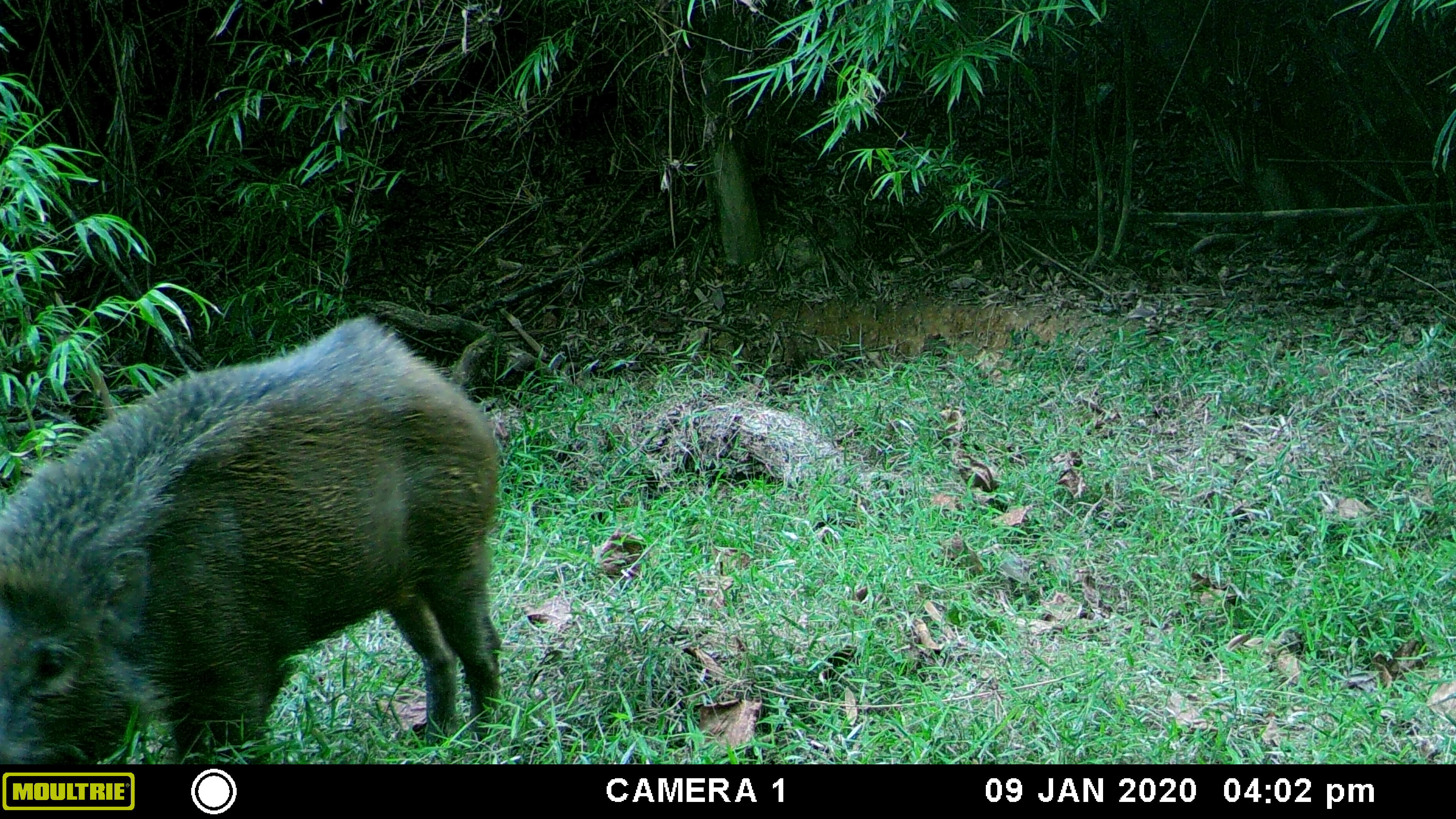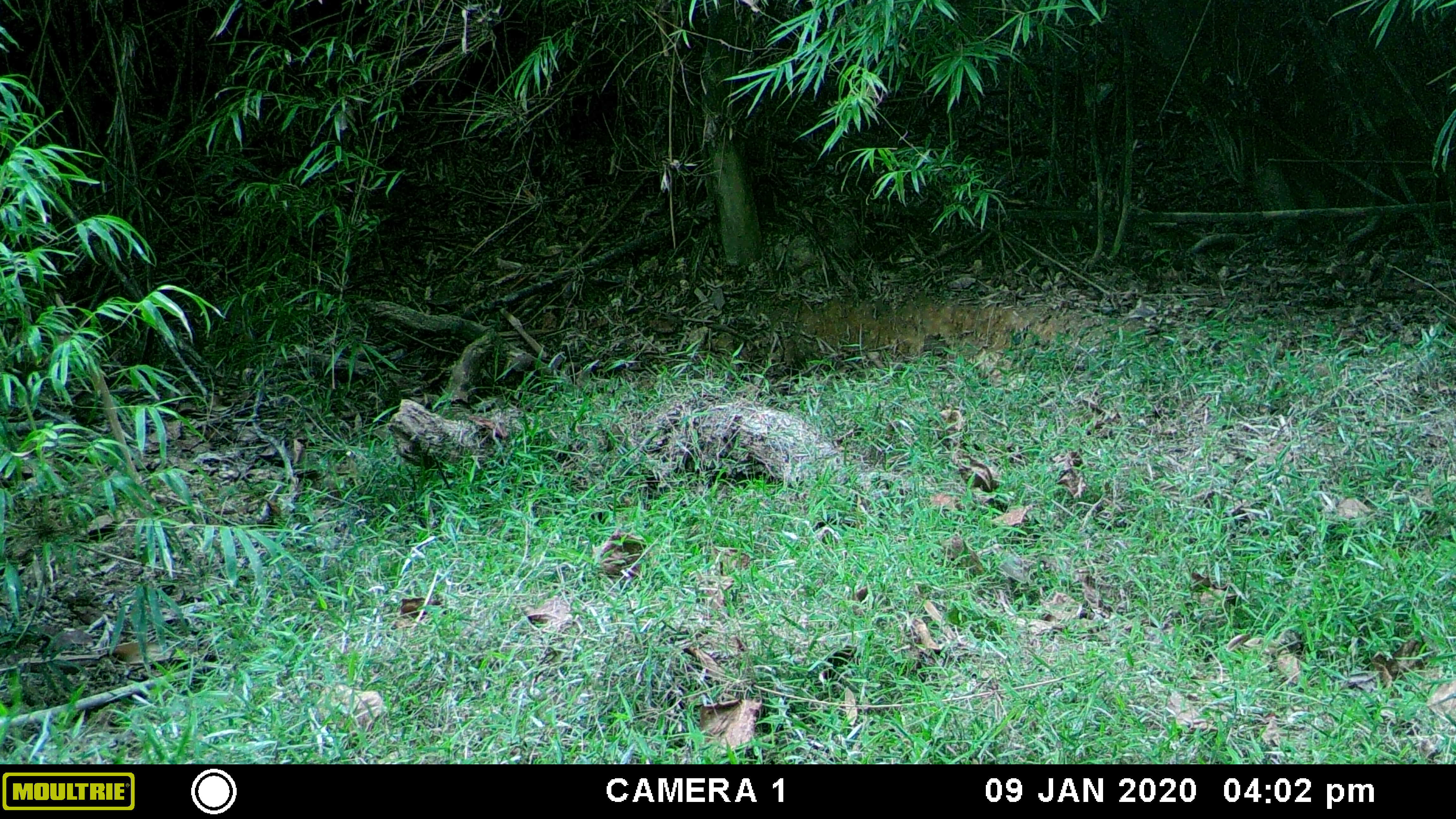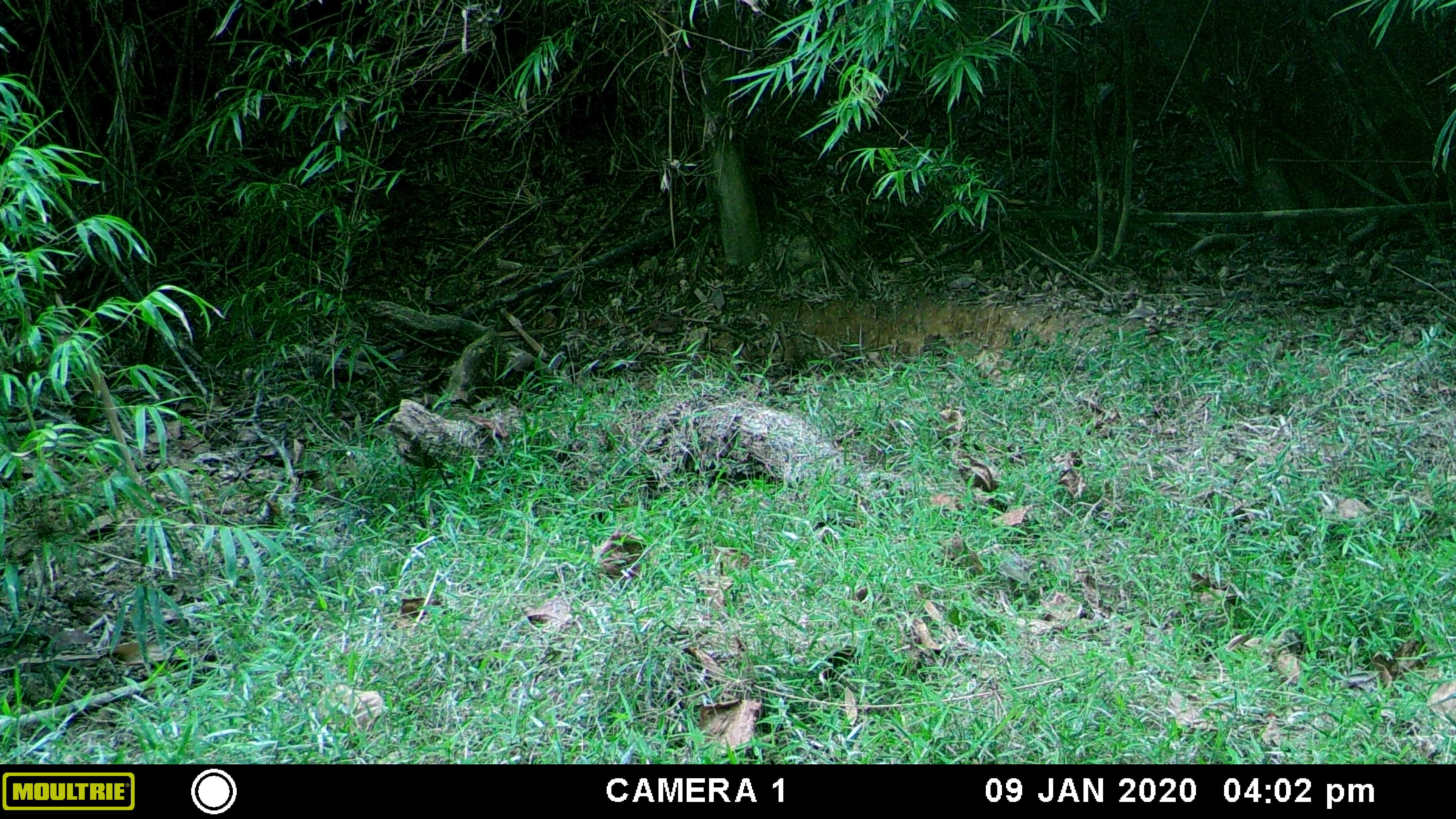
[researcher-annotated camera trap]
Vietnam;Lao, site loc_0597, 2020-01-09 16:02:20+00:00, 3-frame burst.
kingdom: Animalia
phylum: Chordata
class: Mammalia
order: Artiodactyla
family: Suidae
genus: Sus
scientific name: Sus scrofa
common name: eurasian wild pig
Eurasian wild pig (Sus scrofa). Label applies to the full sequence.